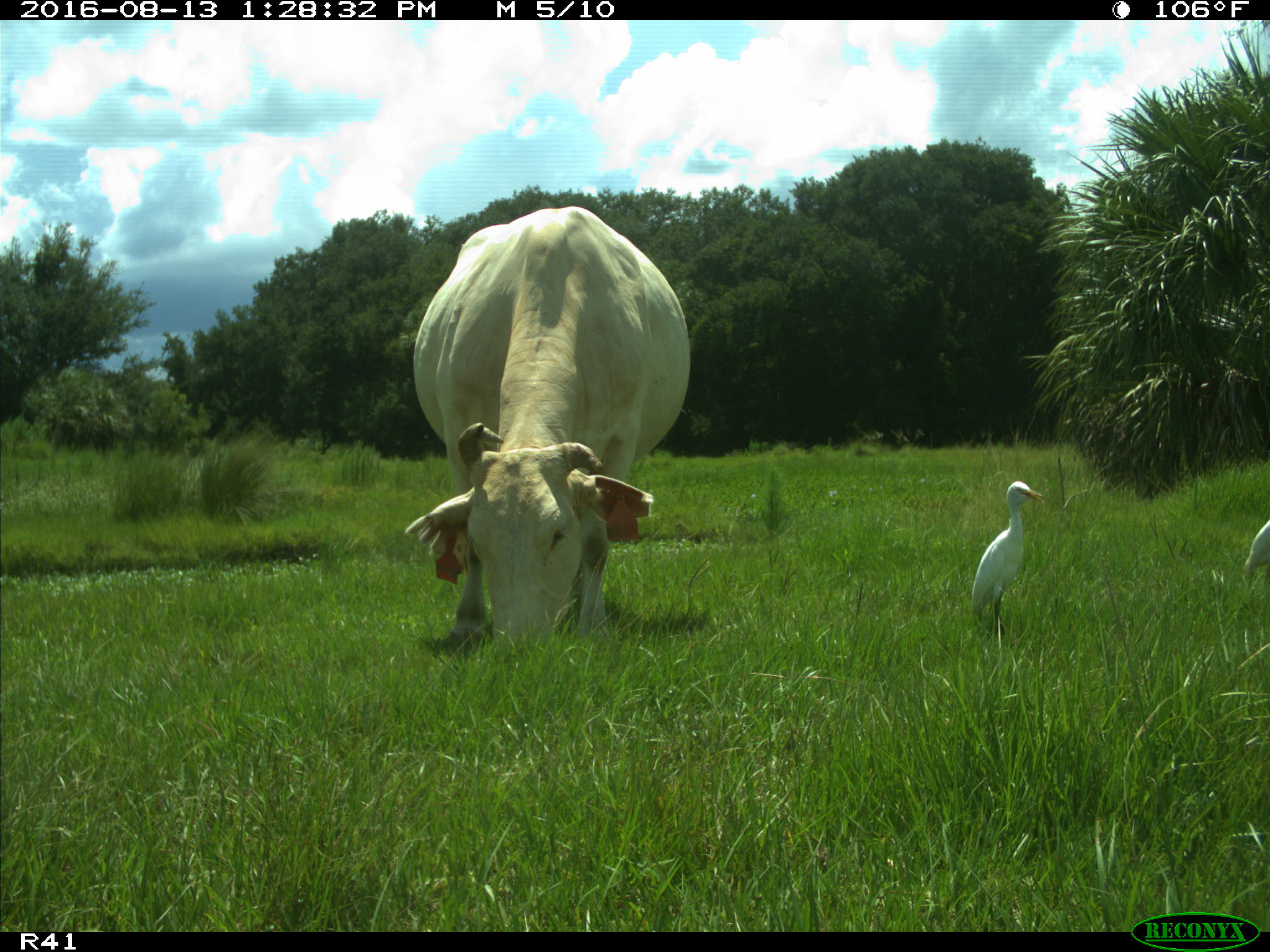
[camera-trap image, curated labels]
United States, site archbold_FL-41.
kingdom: Animalia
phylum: Chordata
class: Mammalia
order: Artiodactyla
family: Bovidae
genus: Bos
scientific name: Bos taurus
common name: domestic cow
Bos taurus (domestic cow).